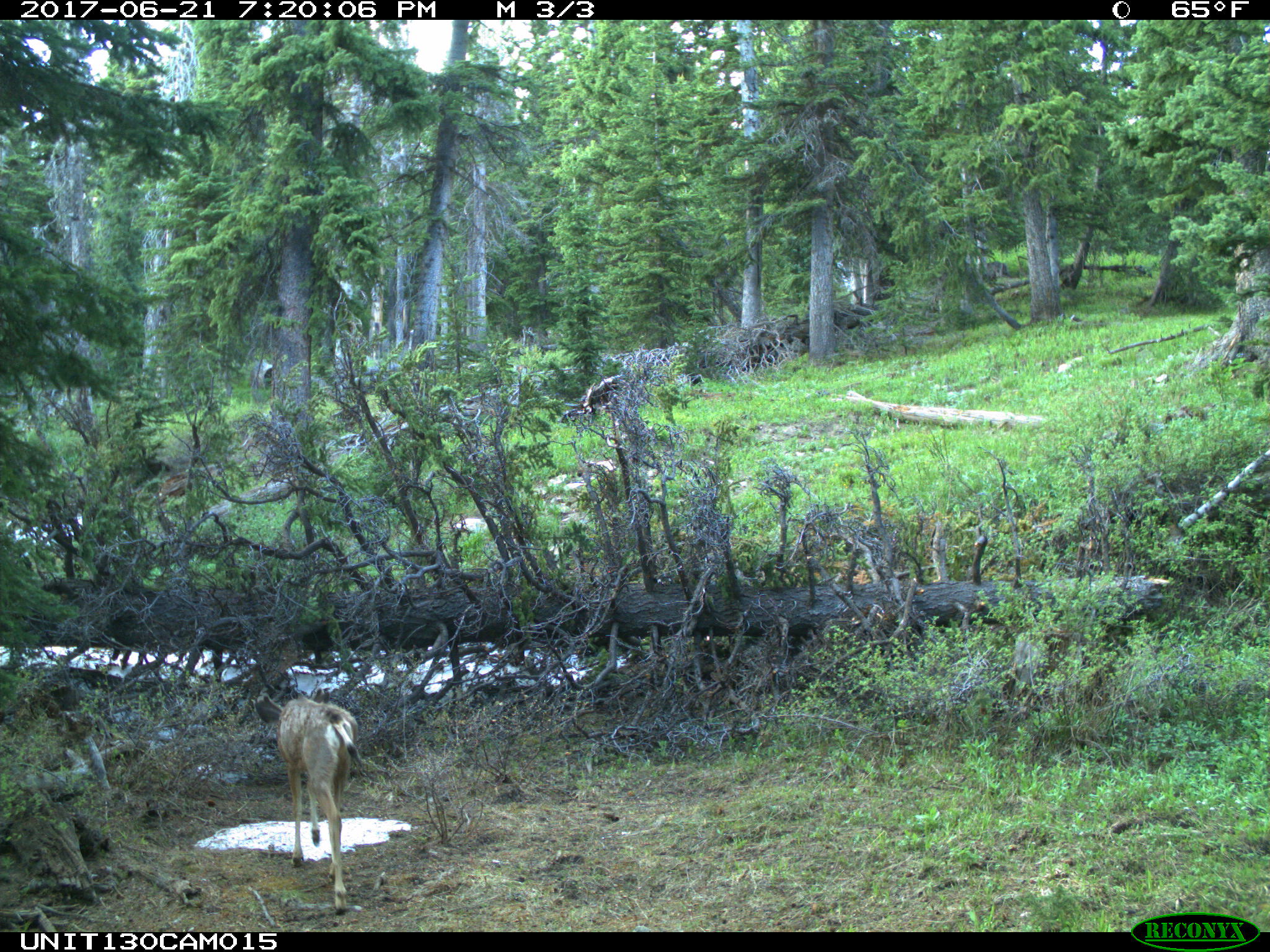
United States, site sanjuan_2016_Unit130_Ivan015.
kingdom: Animalia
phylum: Chordata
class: Mammalia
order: Artiodactyla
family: Cervidae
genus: Odocoileus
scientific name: Odocoileus hemionus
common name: mule deer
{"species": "Odocoileus hemionus (mule deer)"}